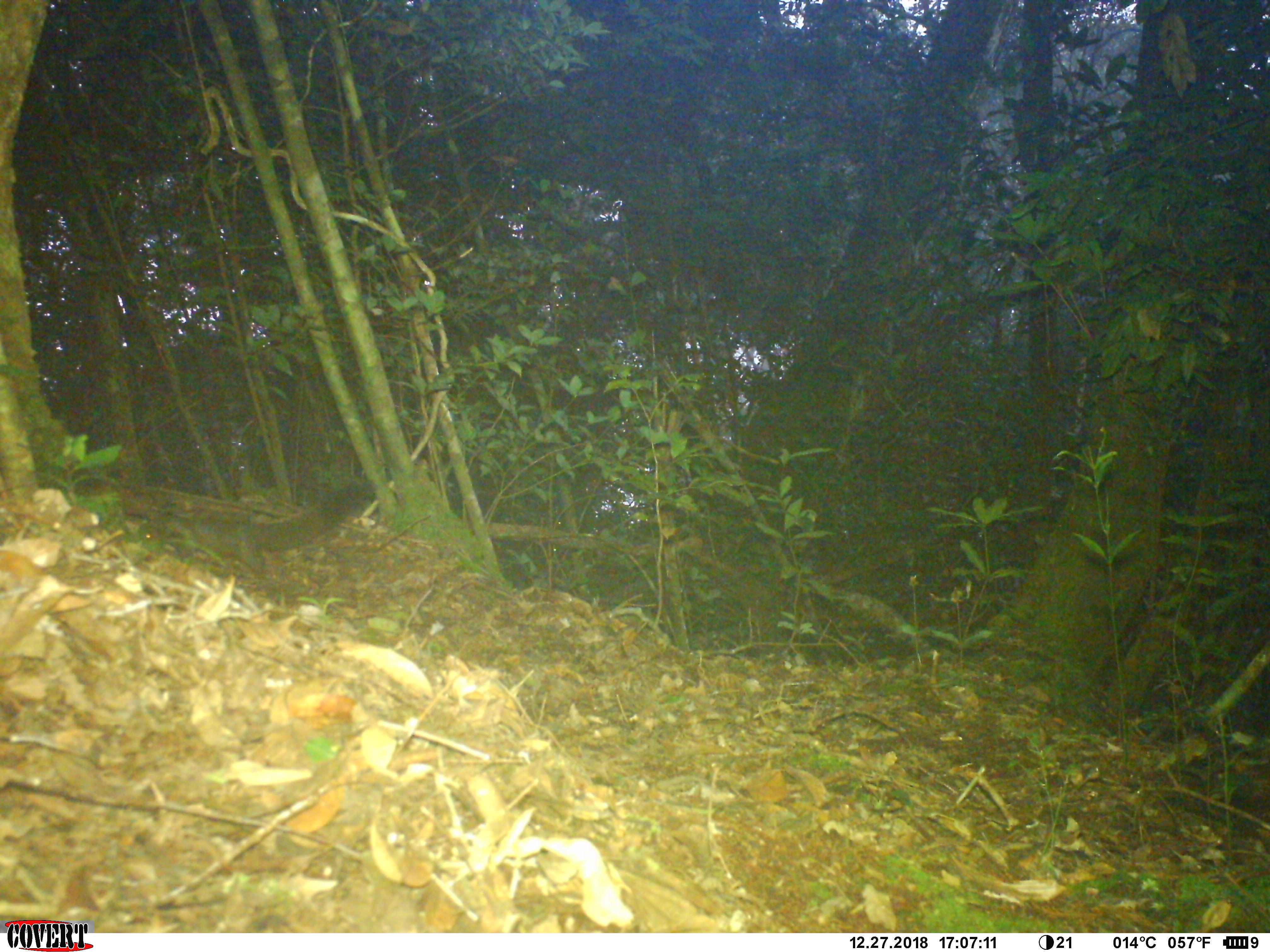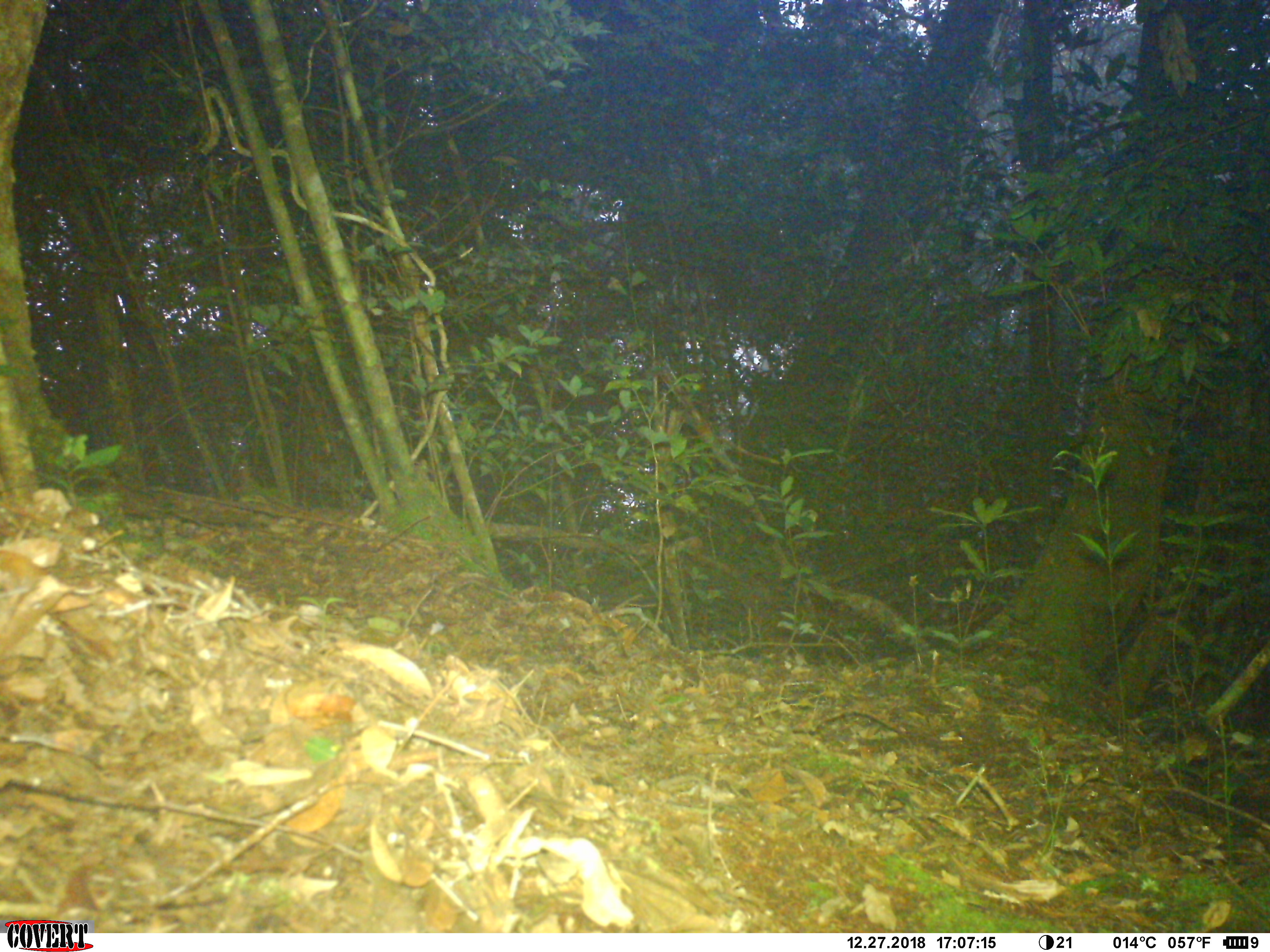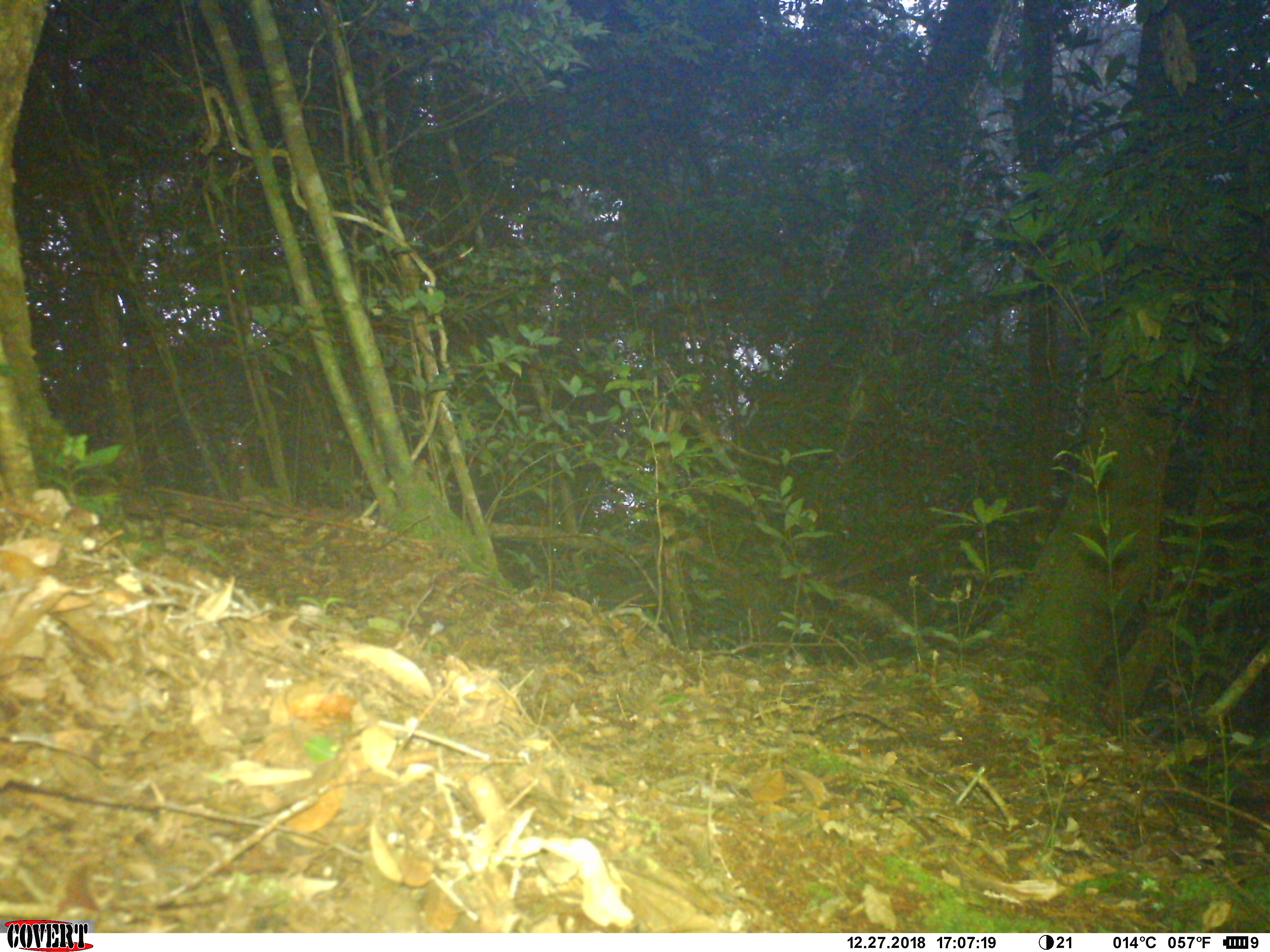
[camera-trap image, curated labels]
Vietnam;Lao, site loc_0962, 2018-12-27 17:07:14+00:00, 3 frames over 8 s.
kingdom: Animalia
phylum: Chordata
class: Mammalia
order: Rodentia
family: Sciuridae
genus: Sciurus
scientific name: Sciurus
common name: squirrel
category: unidentified squirrel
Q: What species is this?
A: Unidentified squirrel (squirrel) (Sciurus).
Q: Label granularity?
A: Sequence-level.